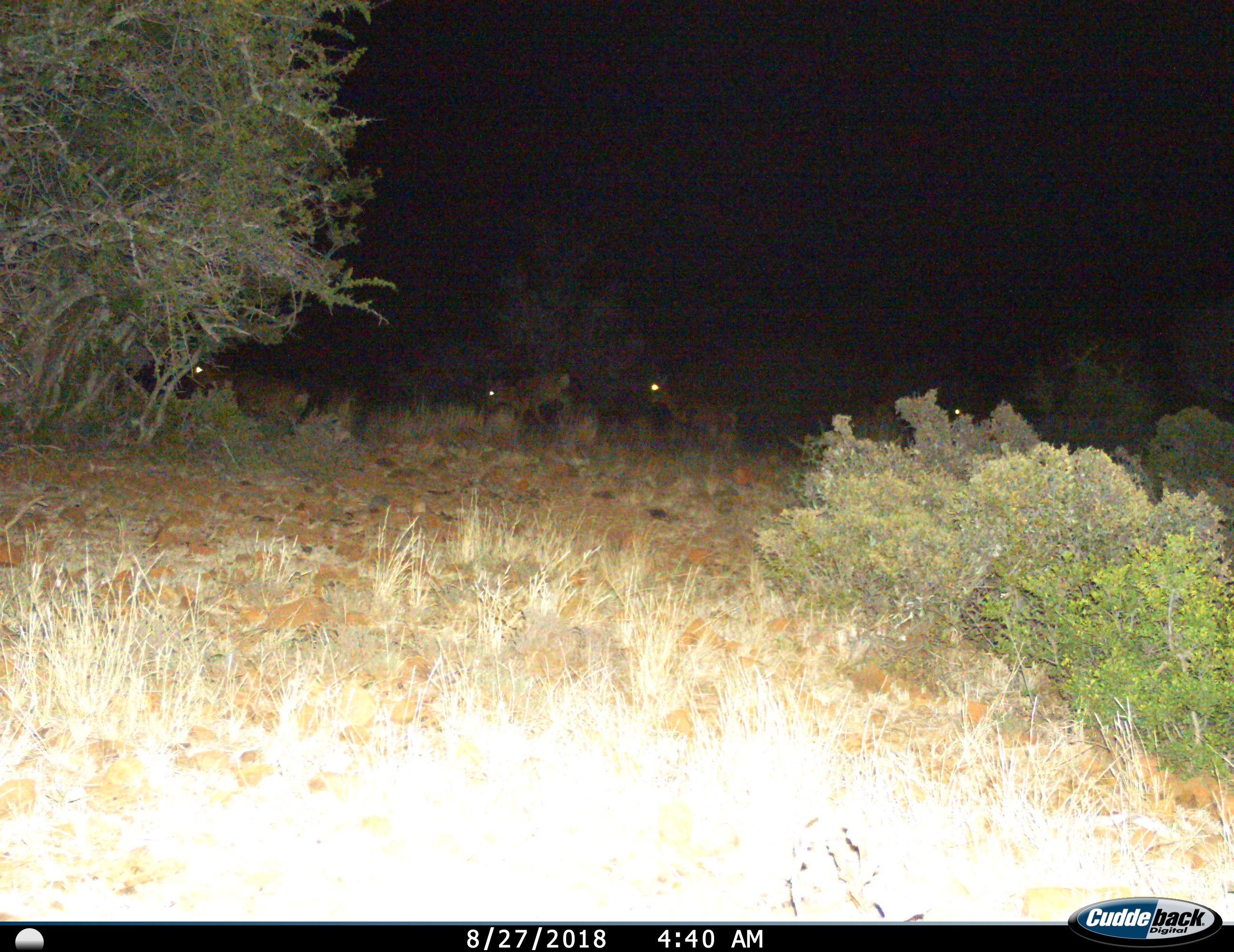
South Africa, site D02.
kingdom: Animalia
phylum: Chordata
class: Mammalia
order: Artiodactyla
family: Bovidae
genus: Tragelaphus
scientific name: Tragelaphus strepsiceros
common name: greater kudu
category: kudu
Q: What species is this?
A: Kudu (greater kudu) (Tragelaphus strepsiceros).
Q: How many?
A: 3.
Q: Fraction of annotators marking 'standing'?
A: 20%.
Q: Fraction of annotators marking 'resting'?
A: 20%.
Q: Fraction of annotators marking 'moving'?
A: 100%.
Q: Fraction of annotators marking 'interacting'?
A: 0%.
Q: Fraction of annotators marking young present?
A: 20%.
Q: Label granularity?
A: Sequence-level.